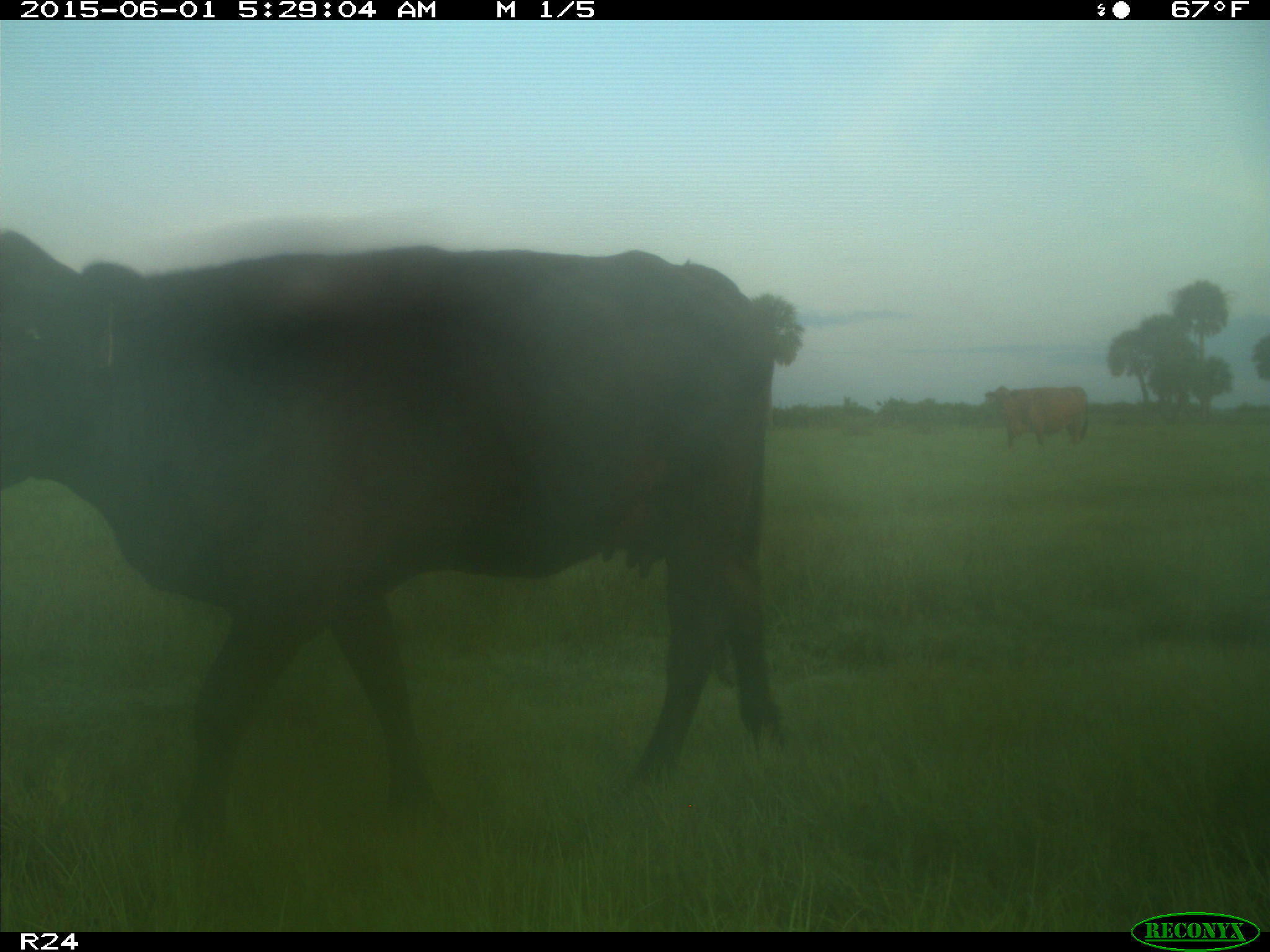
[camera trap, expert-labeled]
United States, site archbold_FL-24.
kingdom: Animalia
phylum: Chordata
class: Mammalia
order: Artiodactyla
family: Bovidae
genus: Bos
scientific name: Bos taurus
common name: domestic cow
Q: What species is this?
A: Bos taurus (domestic cow).